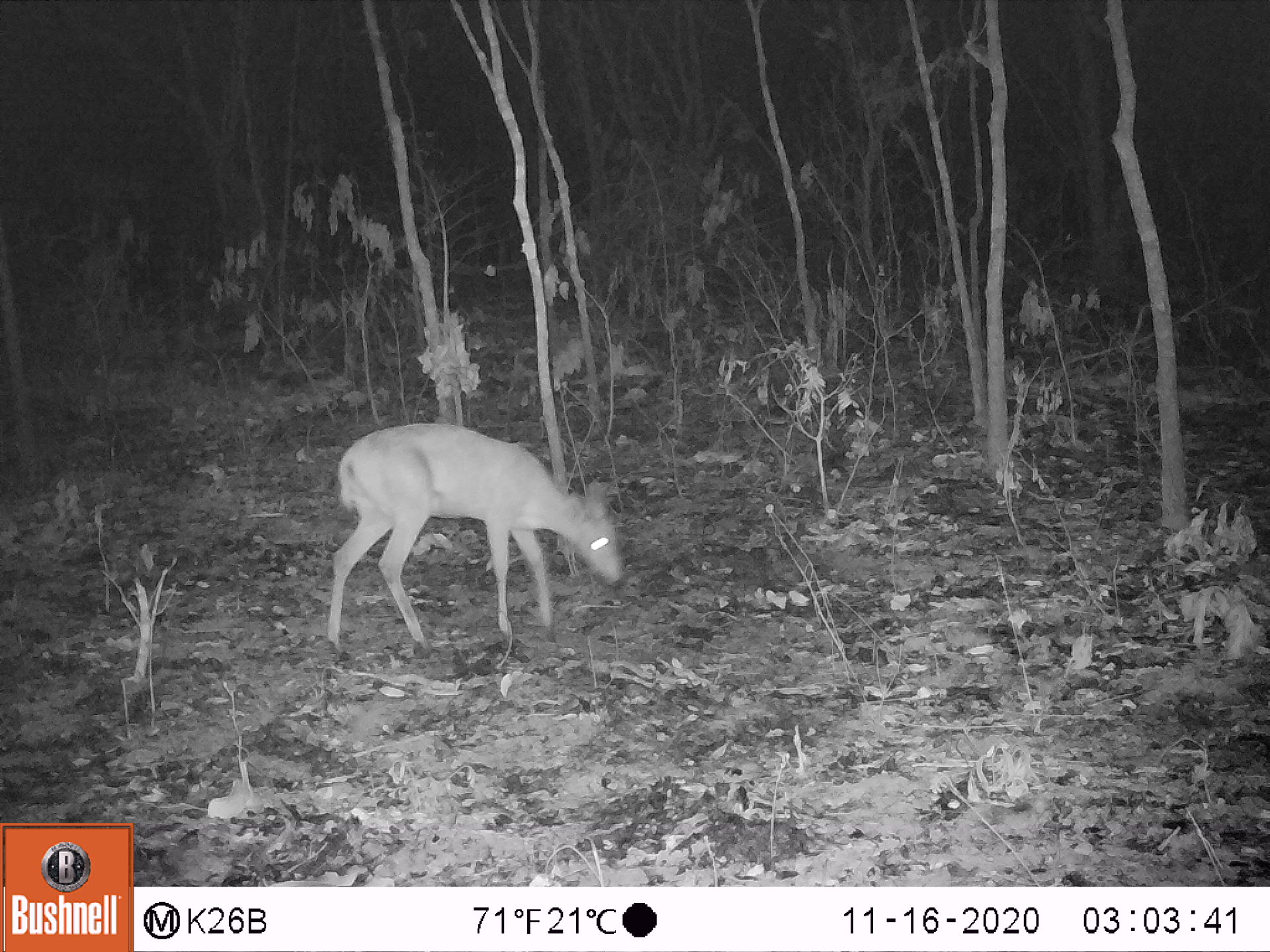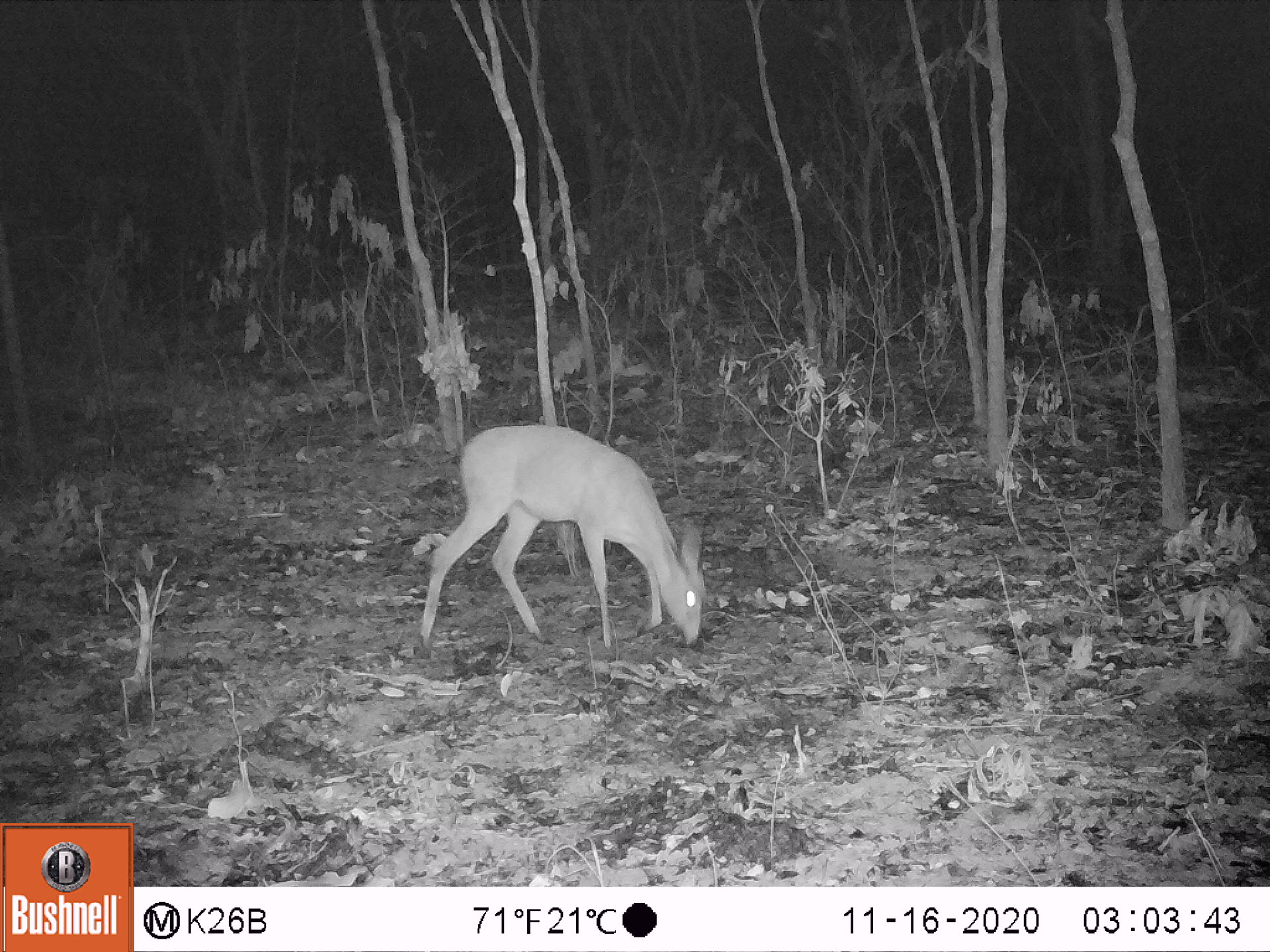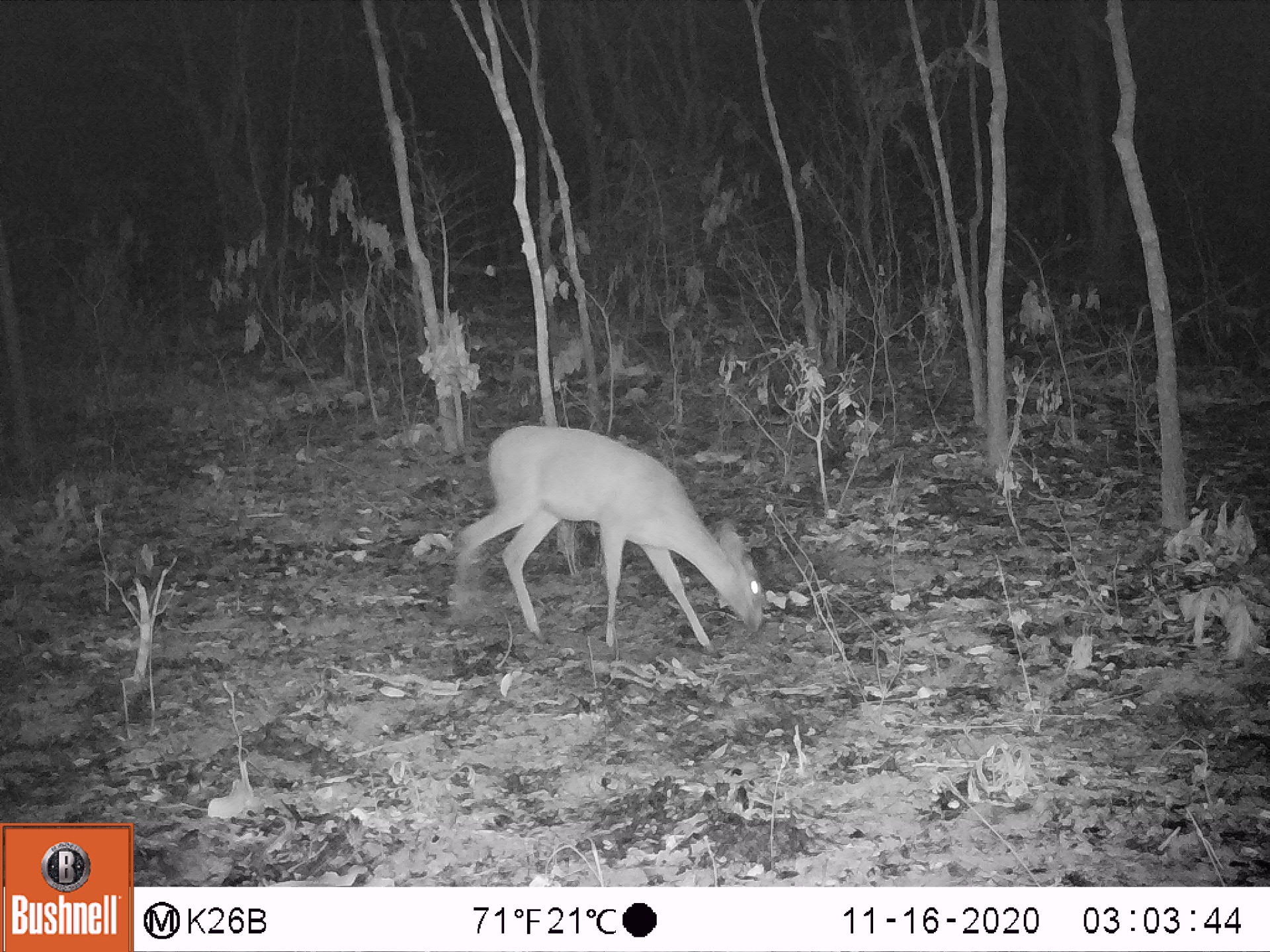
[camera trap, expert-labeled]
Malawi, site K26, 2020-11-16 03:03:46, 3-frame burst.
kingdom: Animalia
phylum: Chordata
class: Mammalia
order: Artiodactyla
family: Bovidae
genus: Sylvicapra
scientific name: Sylvicapra grimmia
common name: common duiker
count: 1